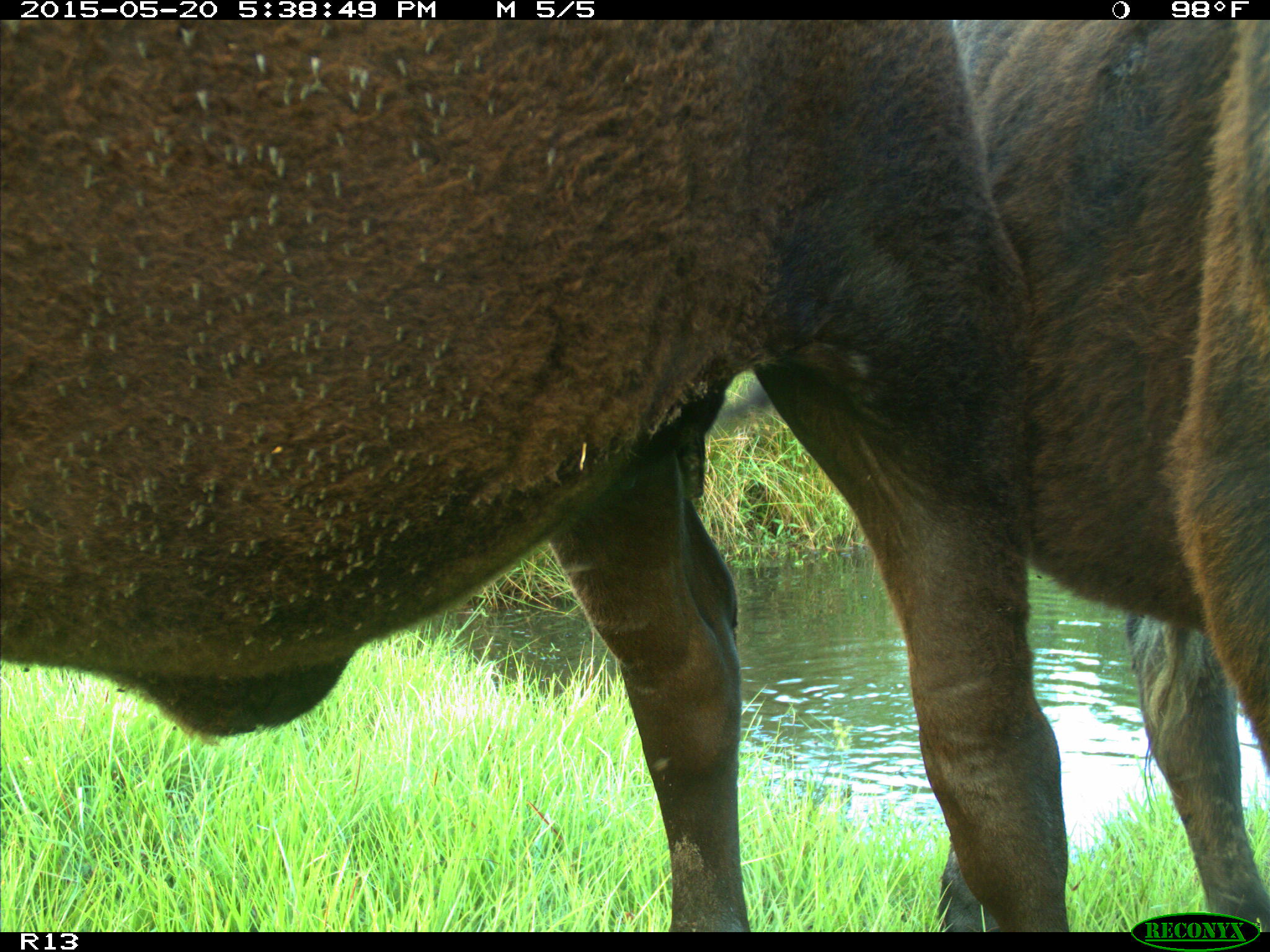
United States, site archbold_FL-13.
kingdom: Animalia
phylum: Chordata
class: Mammalia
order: Artiodactyla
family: Bovidae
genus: Bos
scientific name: Bos taurus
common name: domestic cow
Bos taurus (domestic cow).